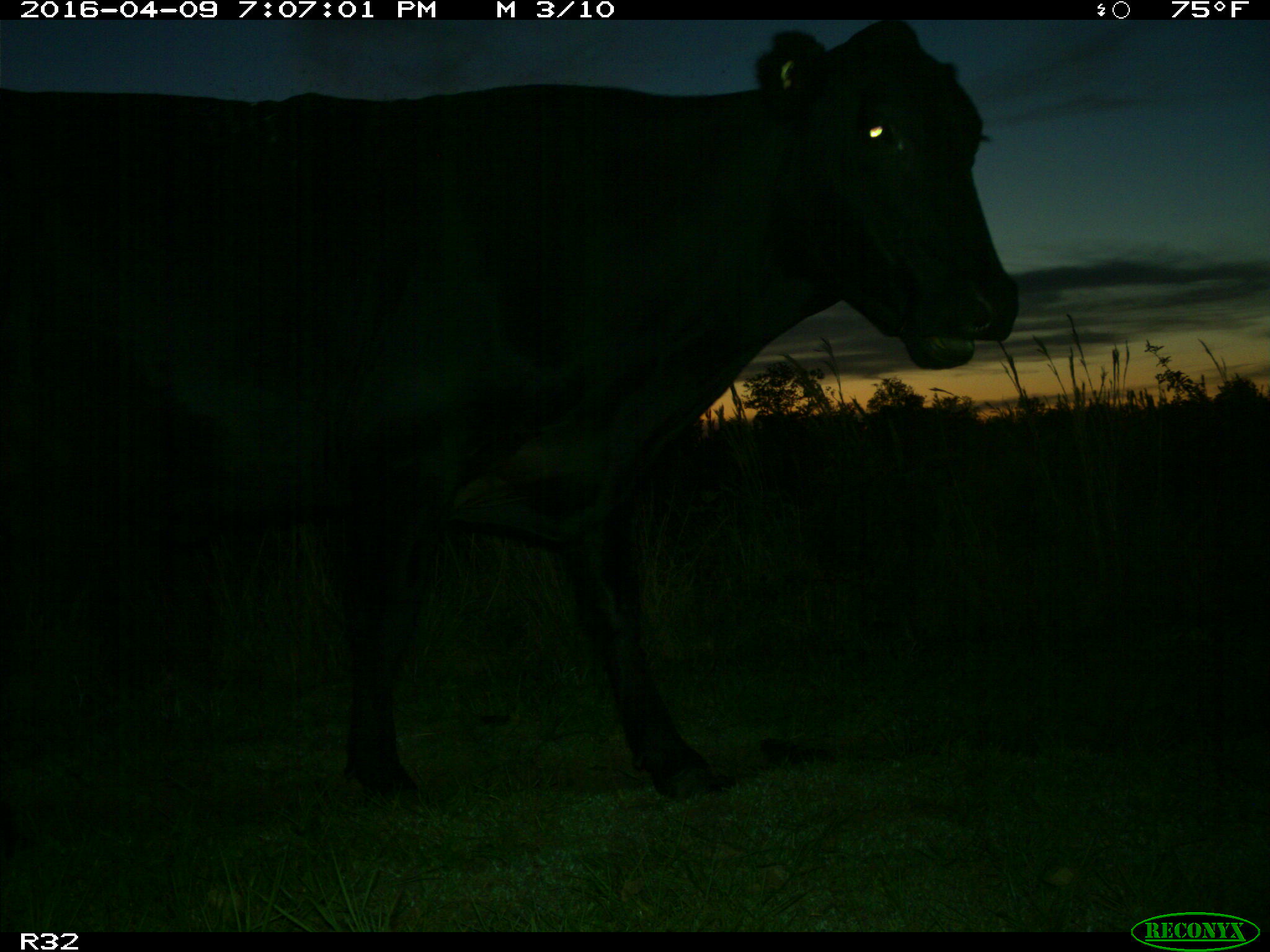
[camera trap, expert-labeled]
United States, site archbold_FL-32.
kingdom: Animalia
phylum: Chordata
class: Mammalia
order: Artiodactyla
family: Bovidae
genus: Bos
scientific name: Bos taurus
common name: domestic cow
Bos taurus (domestic cow).